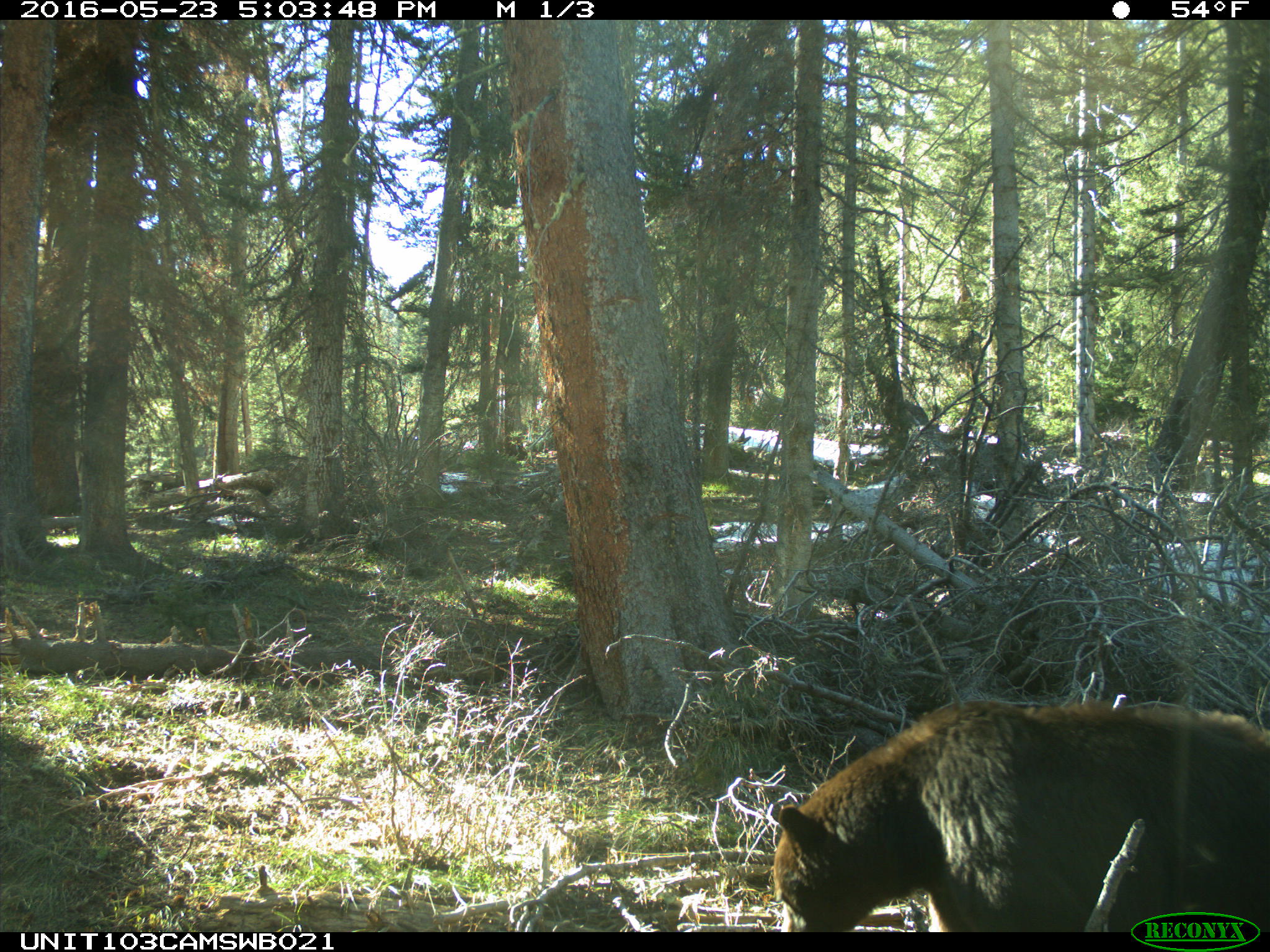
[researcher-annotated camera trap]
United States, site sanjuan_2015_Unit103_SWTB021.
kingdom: Animalia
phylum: Chordata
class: Mammalia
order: Carnivora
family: Ursidae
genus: Ursus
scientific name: Ursus americanus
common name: american black bear